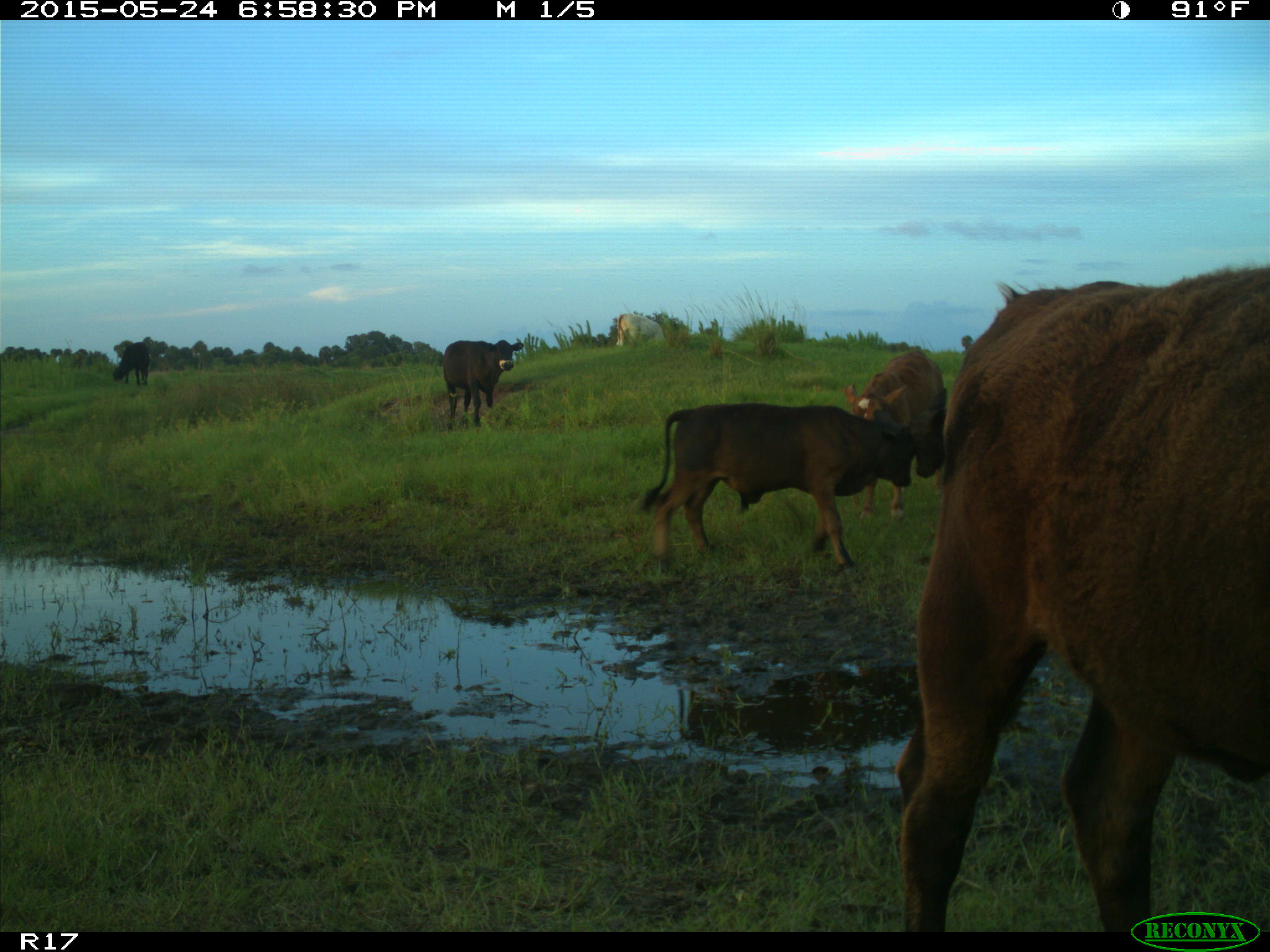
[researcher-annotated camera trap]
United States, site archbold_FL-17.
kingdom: Animalia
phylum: Chordata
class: Mammalia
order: Artiodactyla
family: Bovidae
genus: Bos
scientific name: Bos taurus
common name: domestic cow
Bos taurus (domestic cow).